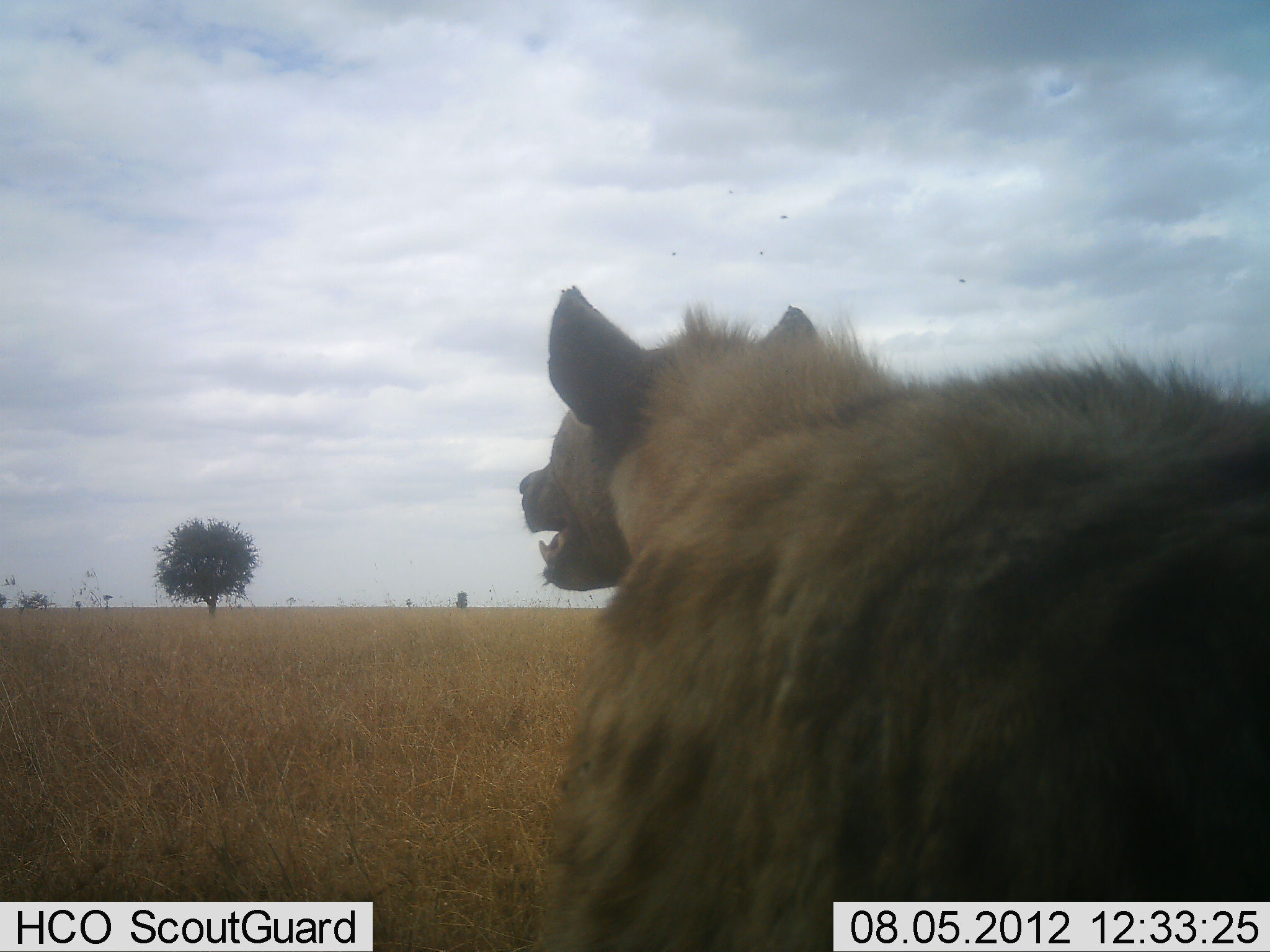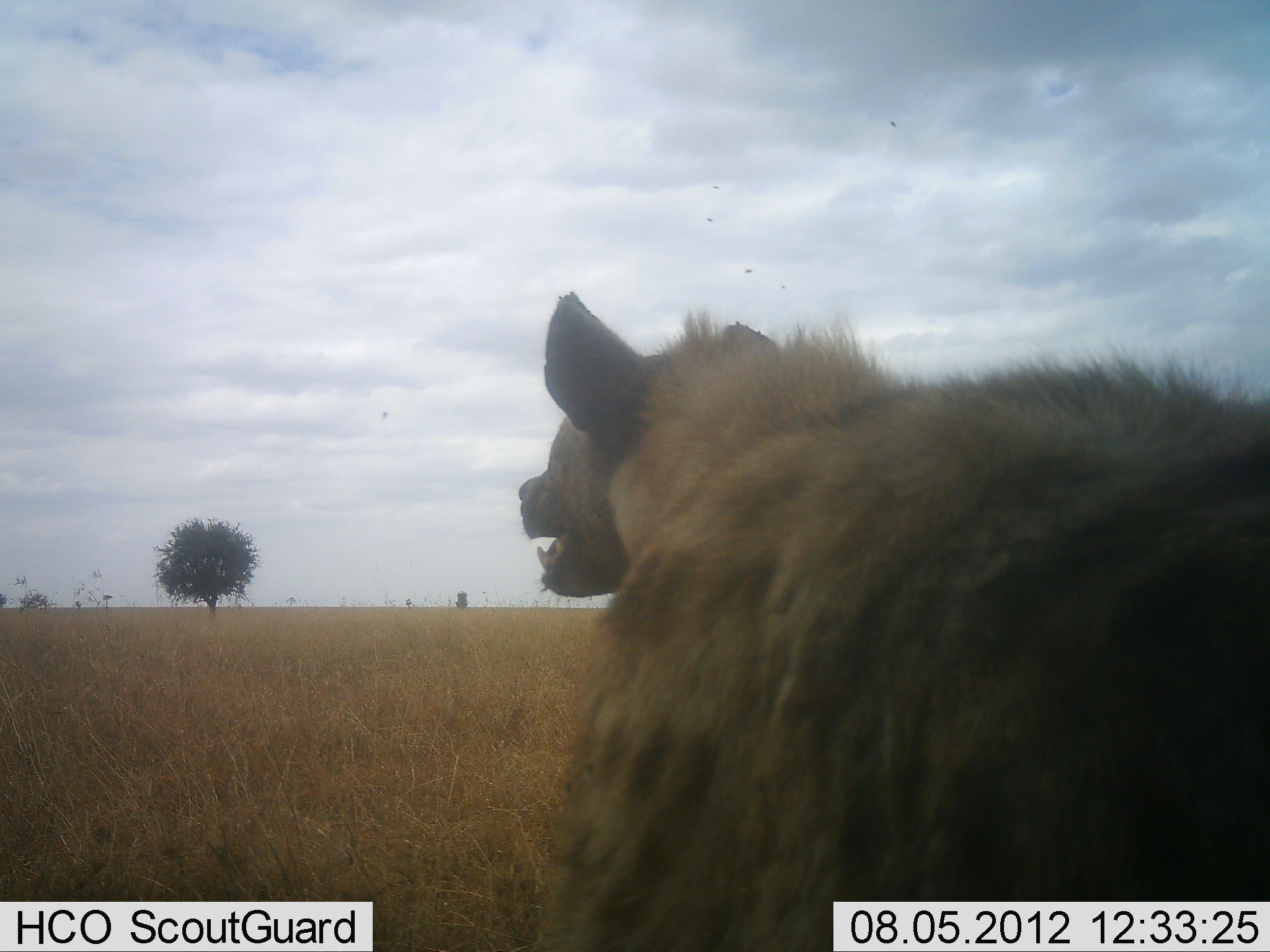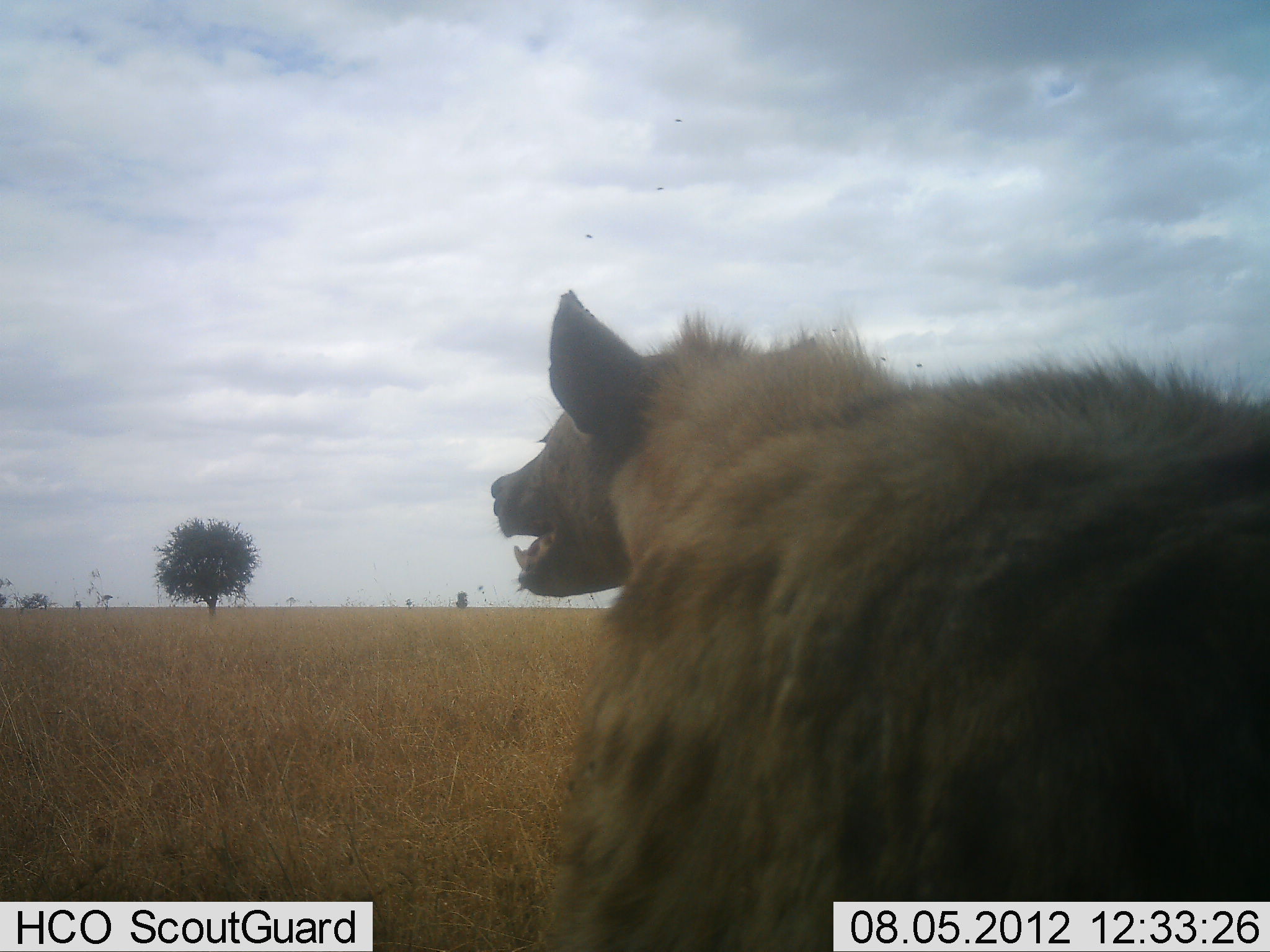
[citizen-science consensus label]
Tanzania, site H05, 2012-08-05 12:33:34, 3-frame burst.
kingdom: Animalia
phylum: Chordata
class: Mammalia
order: Carnivora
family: Hyaenidae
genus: Crocuta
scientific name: Crocuta crocuta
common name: spotted hyena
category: hyenaspotted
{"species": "hyenaspotted (spotted hyena) (Crocuta crocuta)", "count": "1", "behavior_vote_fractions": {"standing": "91%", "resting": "0%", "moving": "18%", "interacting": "0%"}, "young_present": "0%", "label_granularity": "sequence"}